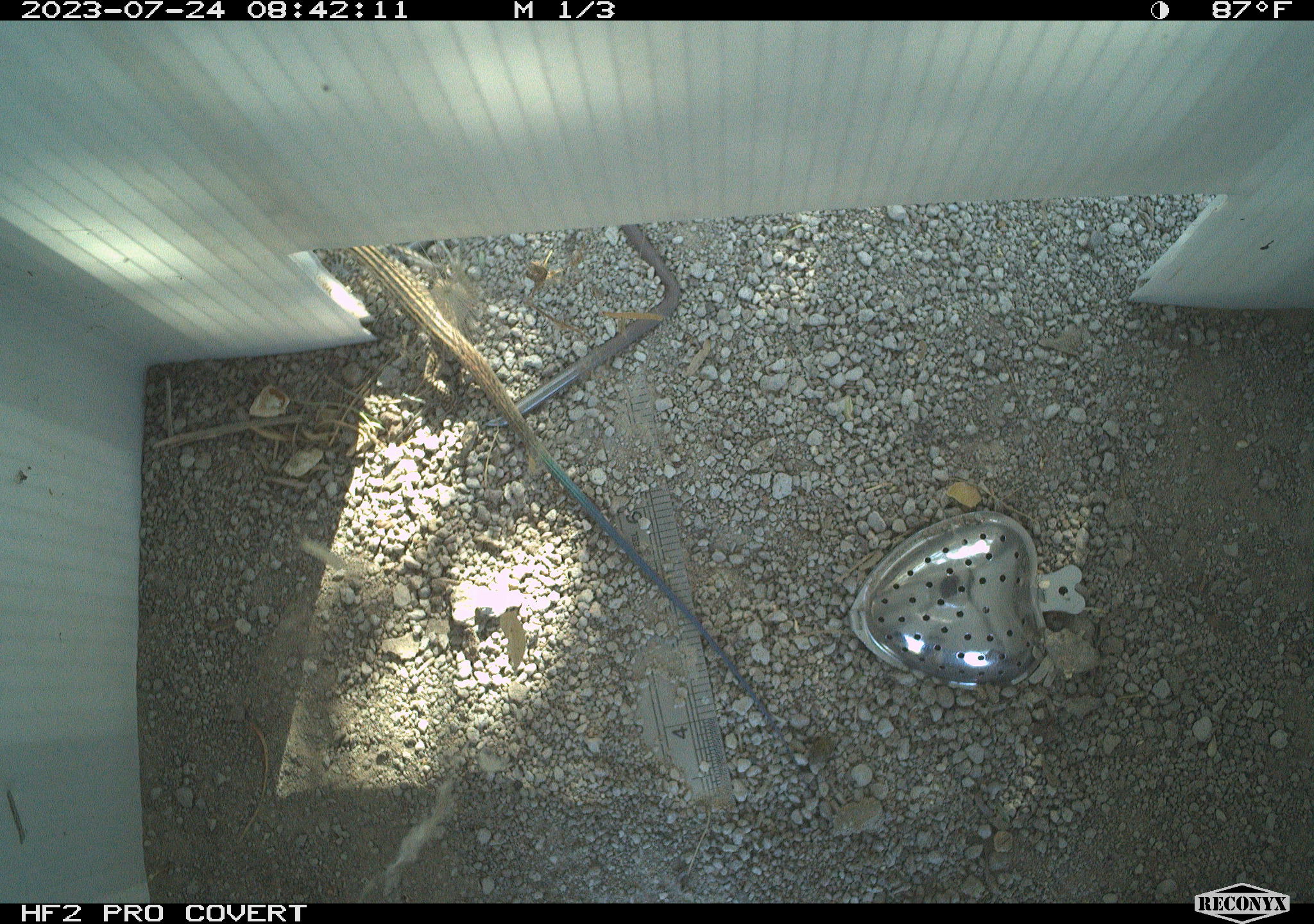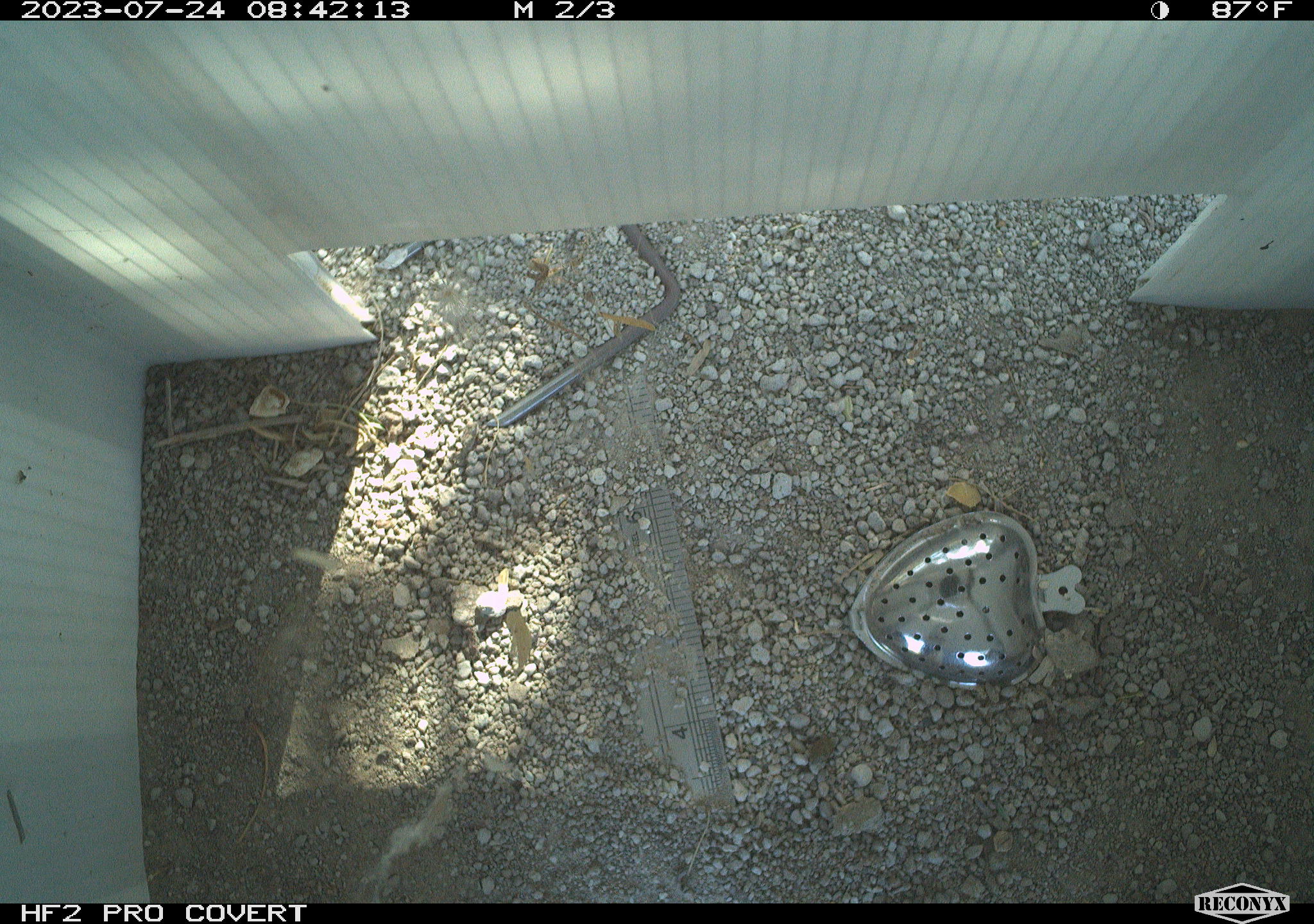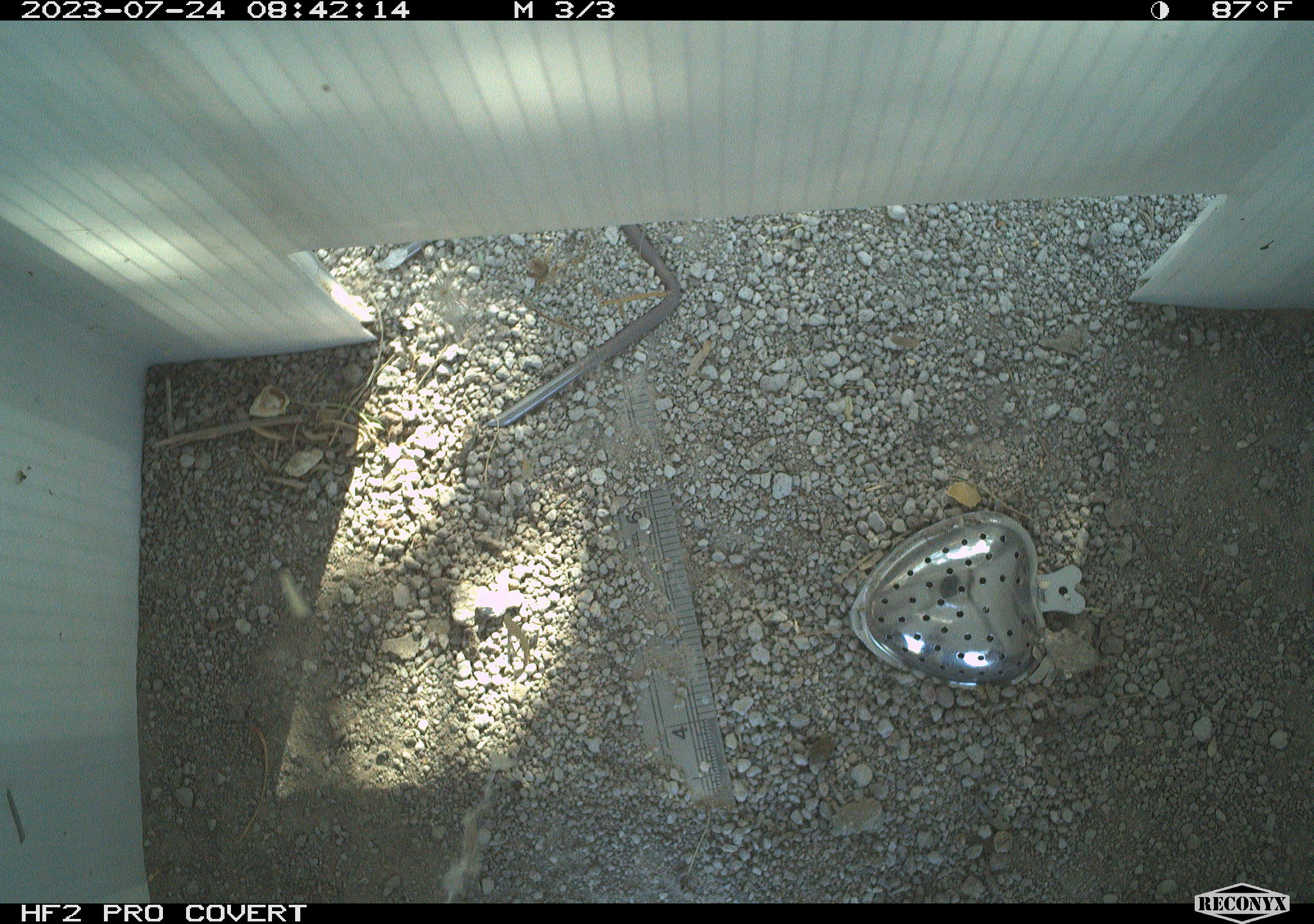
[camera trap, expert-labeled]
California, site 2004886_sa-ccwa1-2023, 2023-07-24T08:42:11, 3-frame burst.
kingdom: Animalia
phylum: Chordata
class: Reptilia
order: Squamata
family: Teiidae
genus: Aspidoscelis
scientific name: Aspidoscelis tigris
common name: western whiptail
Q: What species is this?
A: Western whiptail (Aspidoscelis tigris).